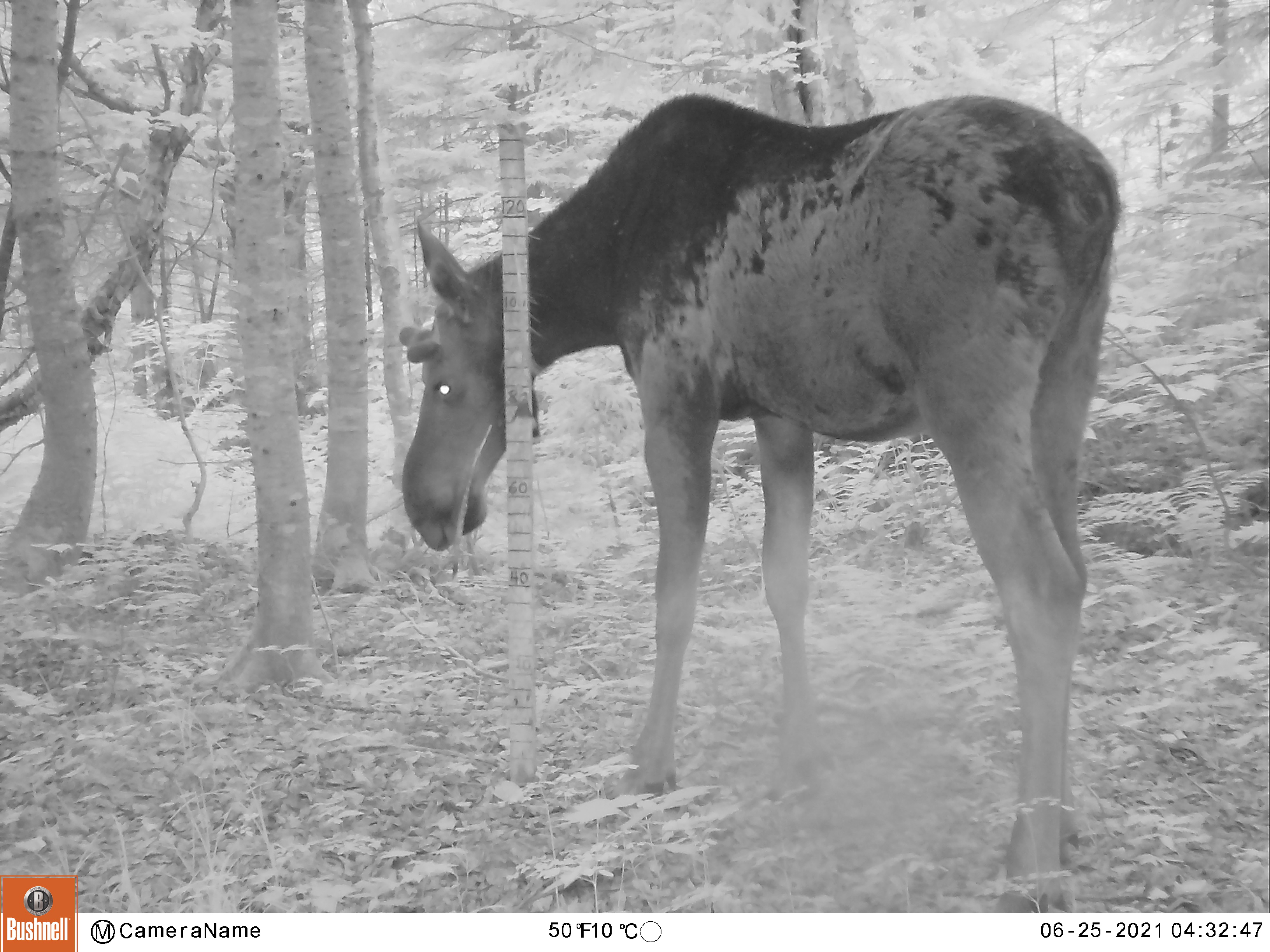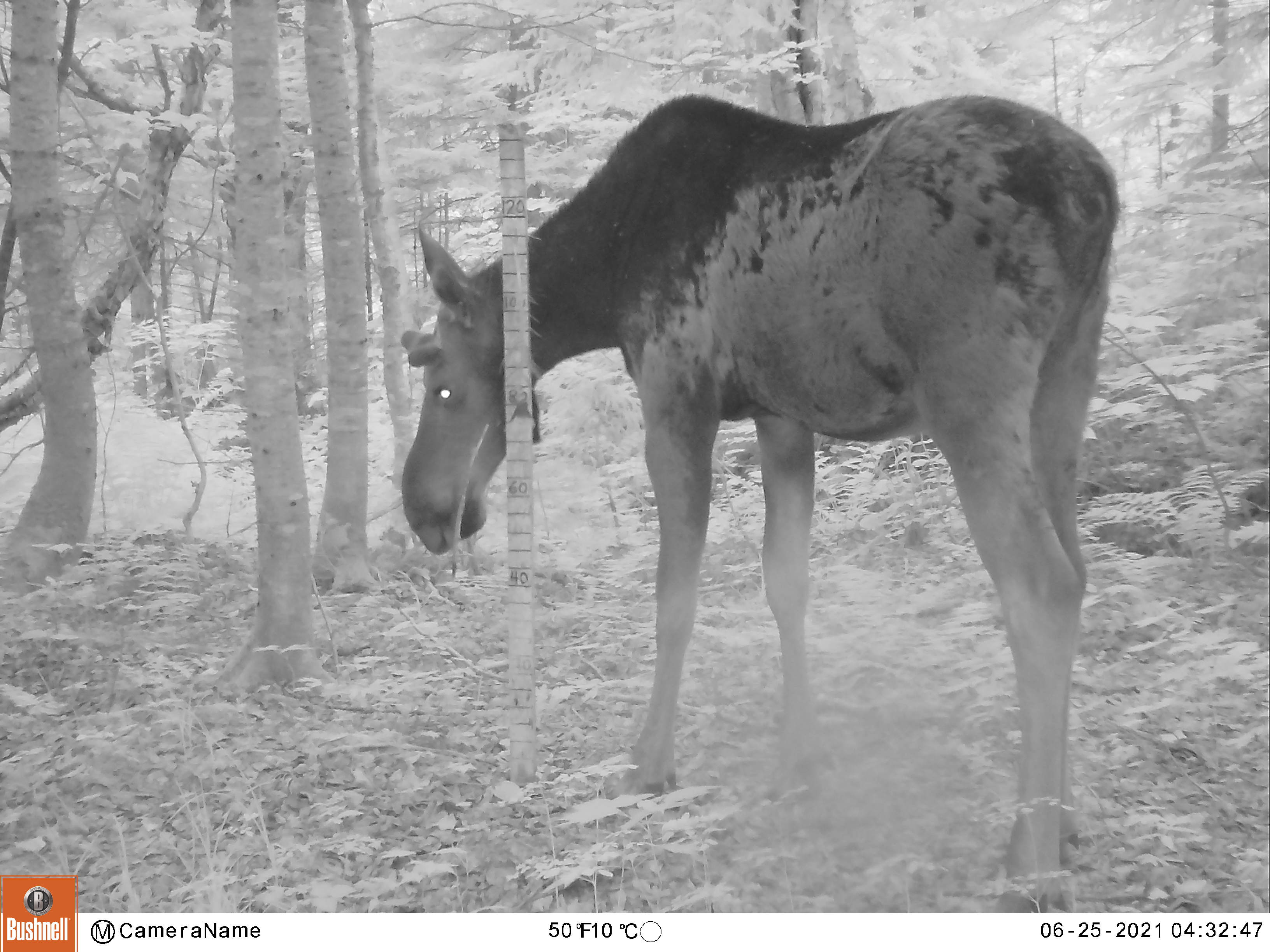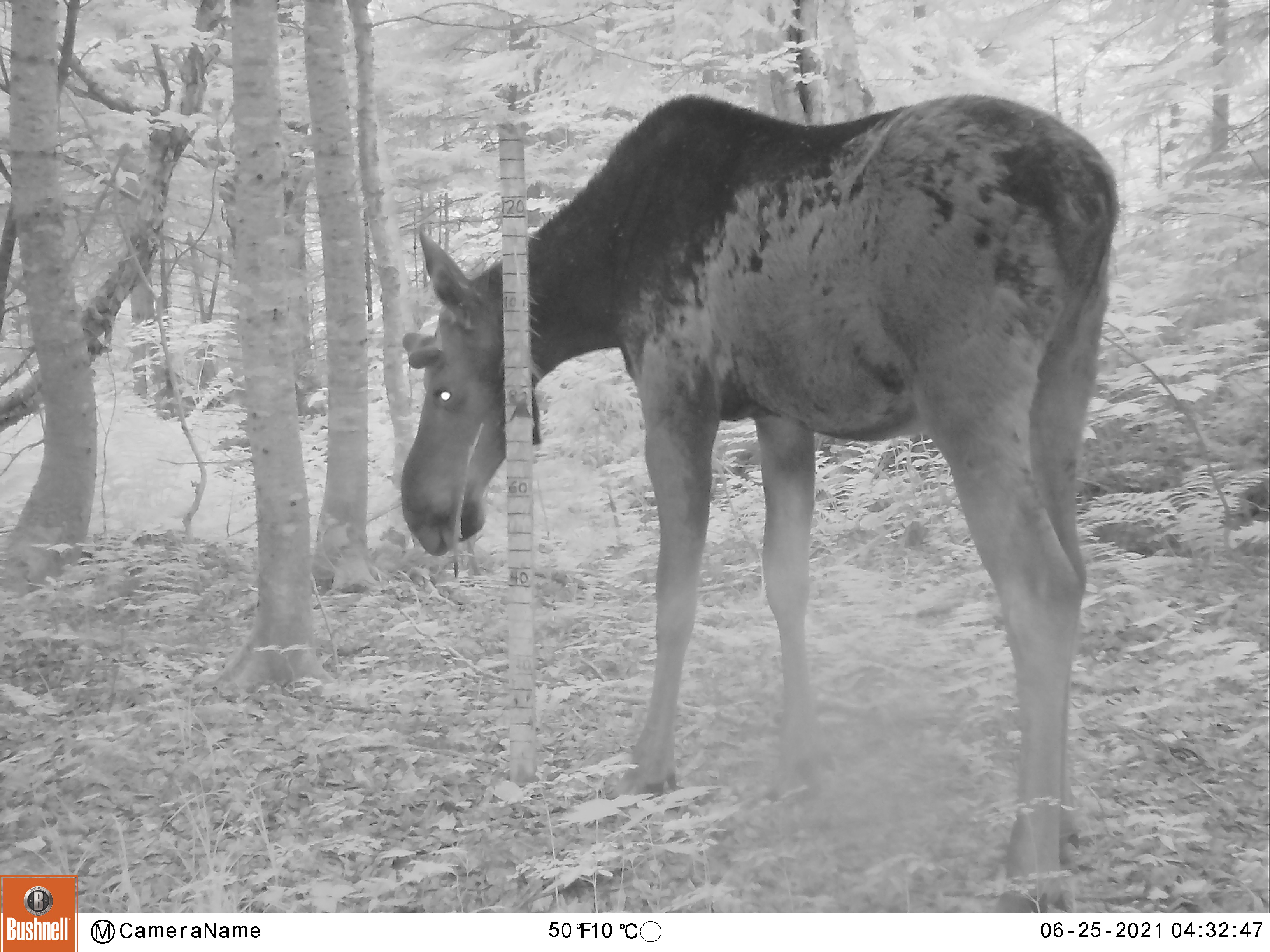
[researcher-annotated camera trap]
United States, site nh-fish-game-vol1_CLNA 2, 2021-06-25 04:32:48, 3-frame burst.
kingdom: Animalia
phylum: Chordata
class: Mammalia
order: Artiodactyla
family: Cervidae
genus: Alces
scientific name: Alces alces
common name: moose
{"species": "moose (Alces alces)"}